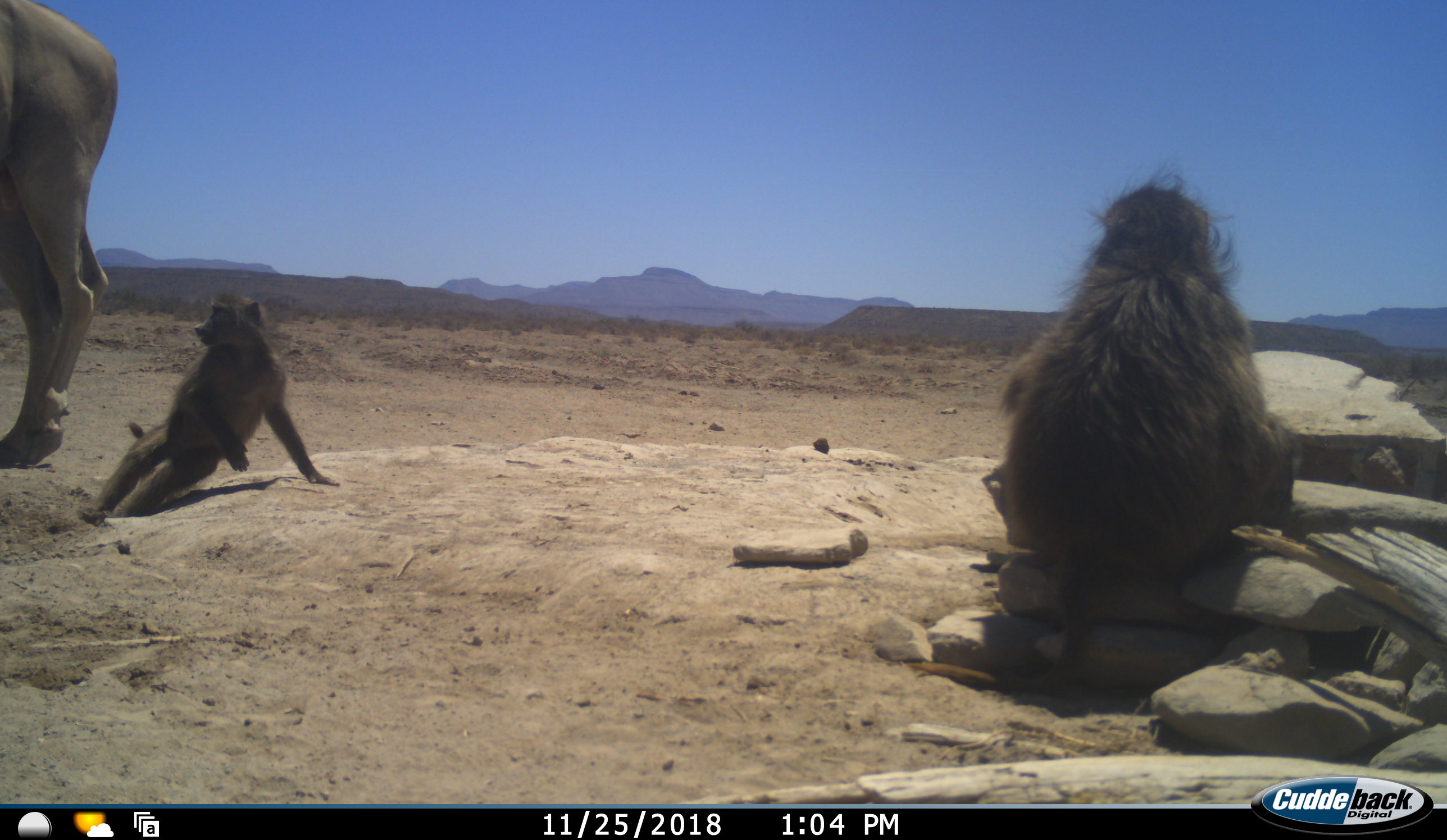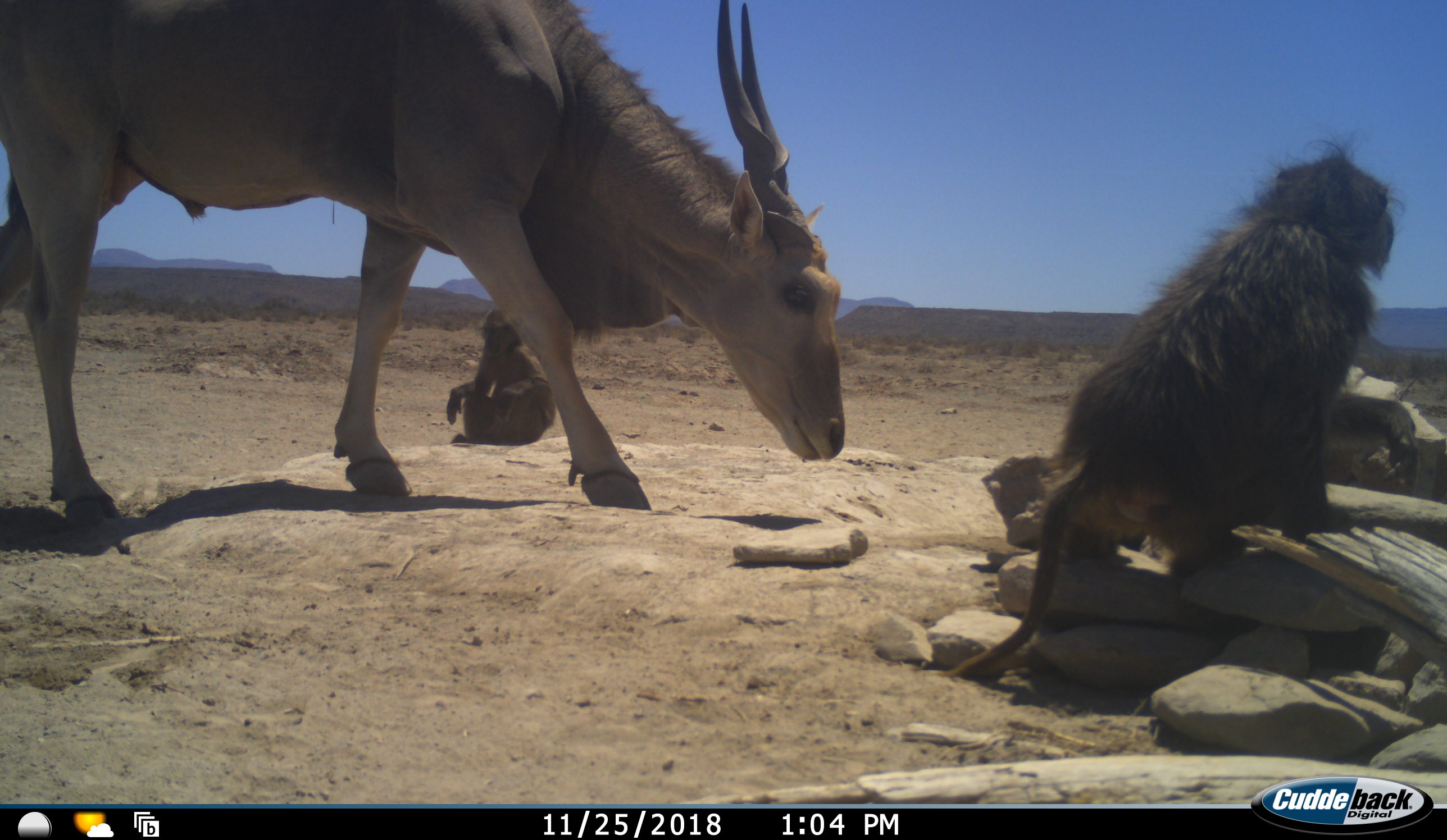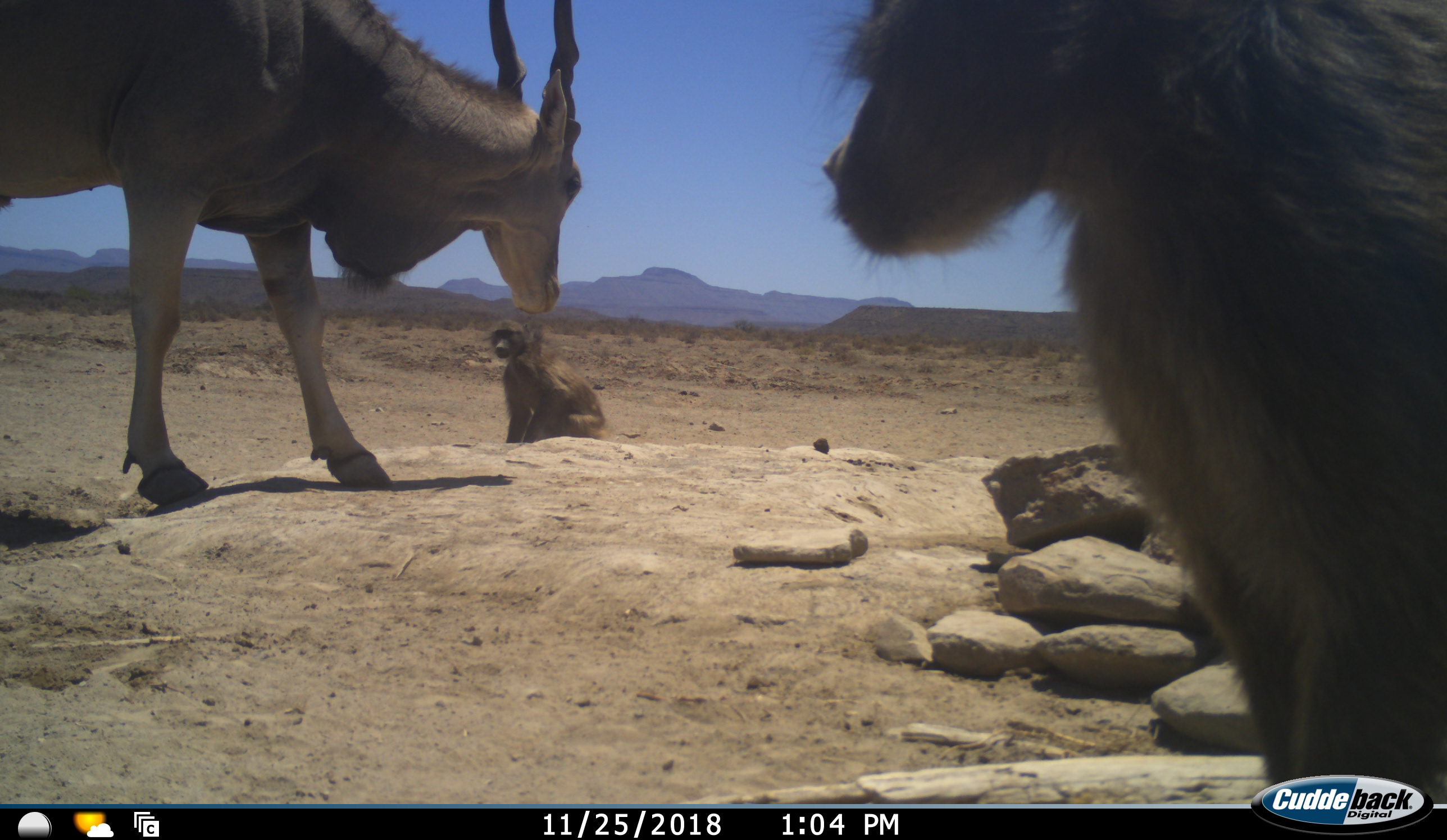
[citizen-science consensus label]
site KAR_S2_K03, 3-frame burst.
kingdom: Animalia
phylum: Chordata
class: Mammalia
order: Primates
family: Cercopithecidae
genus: Papio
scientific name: Papio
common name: baboon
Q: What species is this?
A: Baboon (Papio).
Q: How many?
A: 2.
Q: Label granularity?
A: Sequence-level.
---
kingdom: Animalia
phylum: Chordata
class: Mammalia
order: Artiodactyla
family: Bovidae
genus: Tragelaphus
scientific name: Tragelaphus oryx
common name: eland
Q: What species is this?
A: Eland (Tragelaphus oryx).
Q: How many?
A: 1.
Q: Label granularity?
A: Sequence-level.